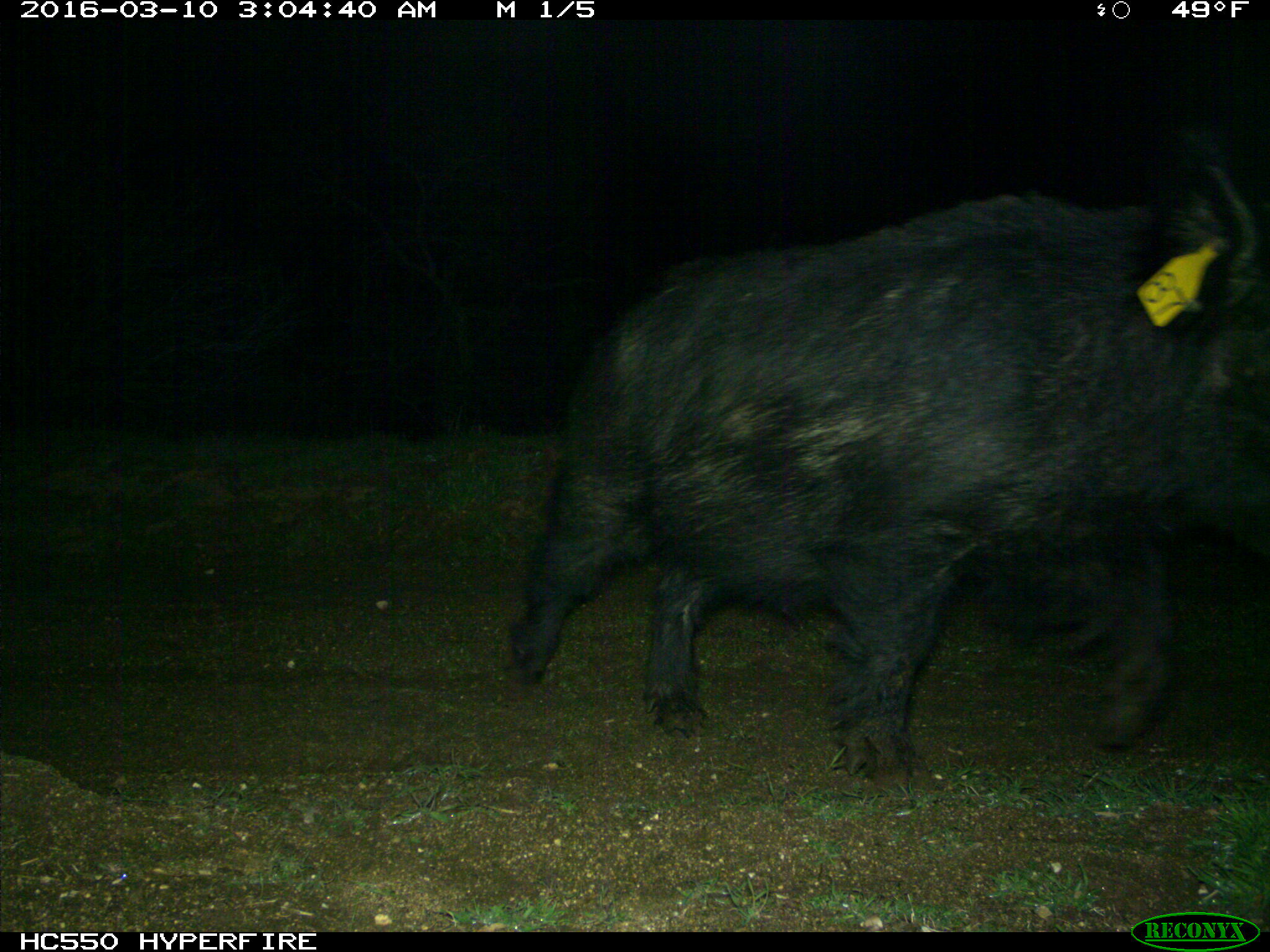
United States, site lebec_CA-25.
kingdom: Animalia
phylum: Chordata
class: Mammalia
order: Artiodactyla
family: Suidae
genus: Sus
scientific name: Sus scrofa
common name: wild boar